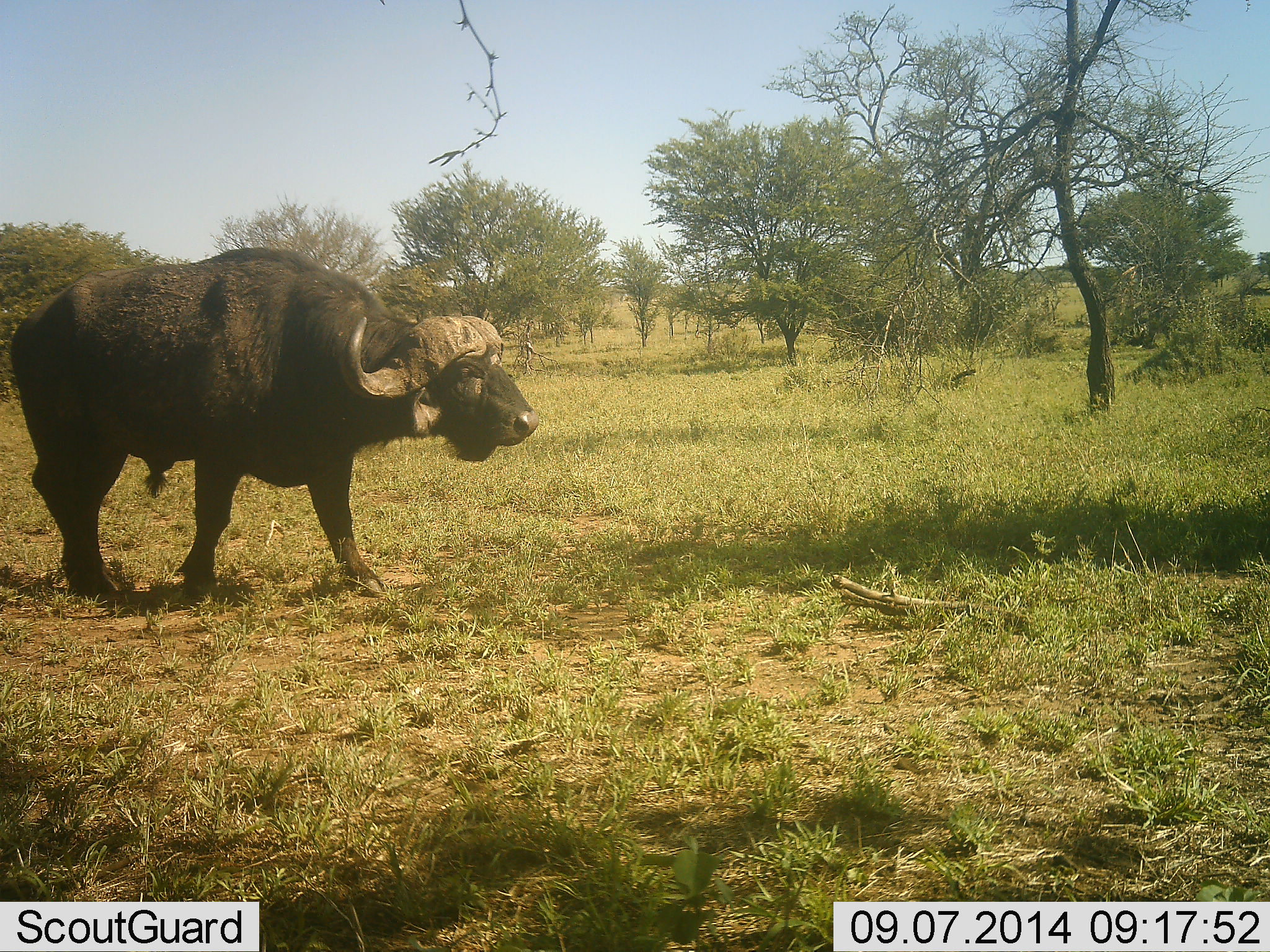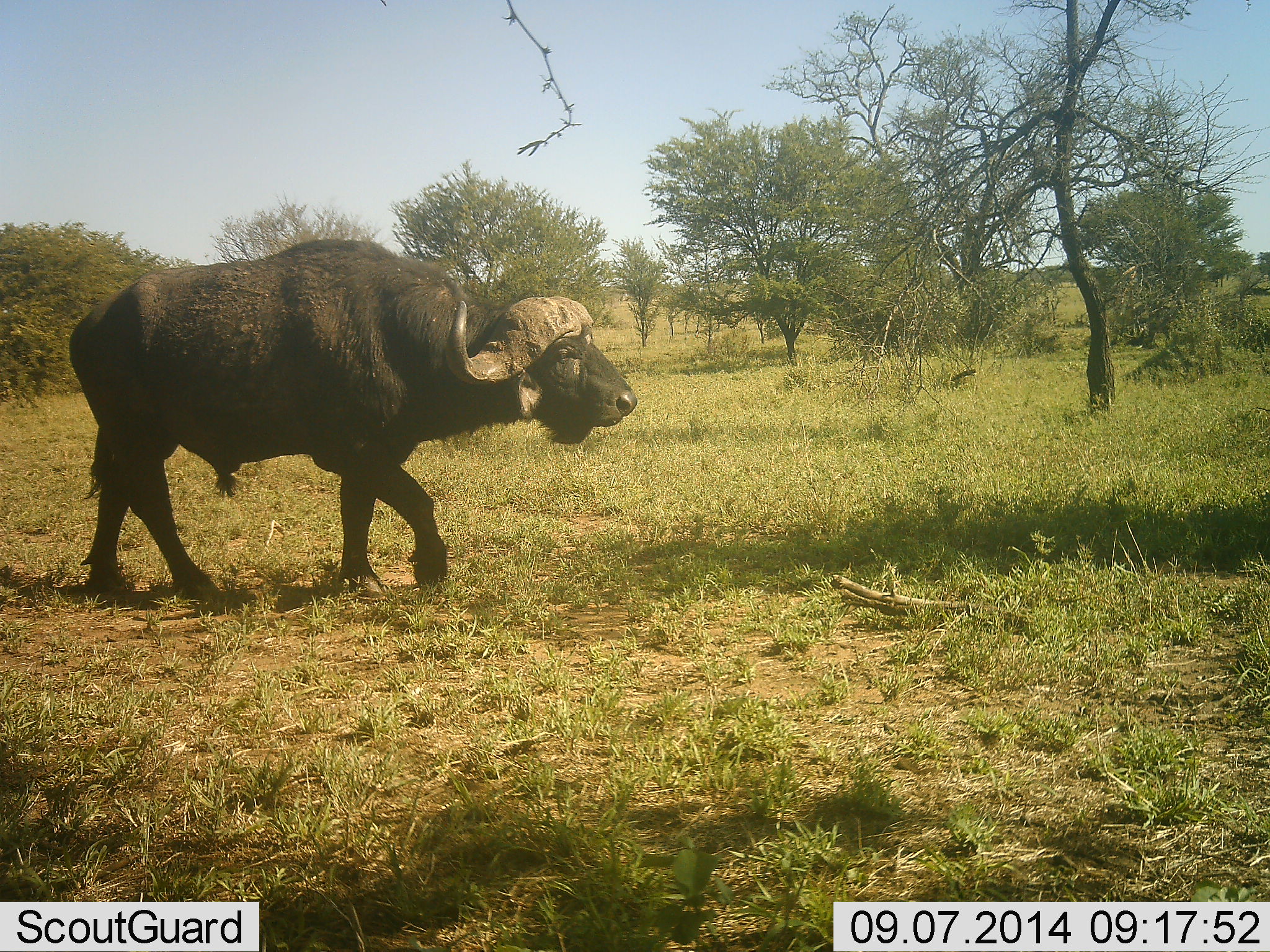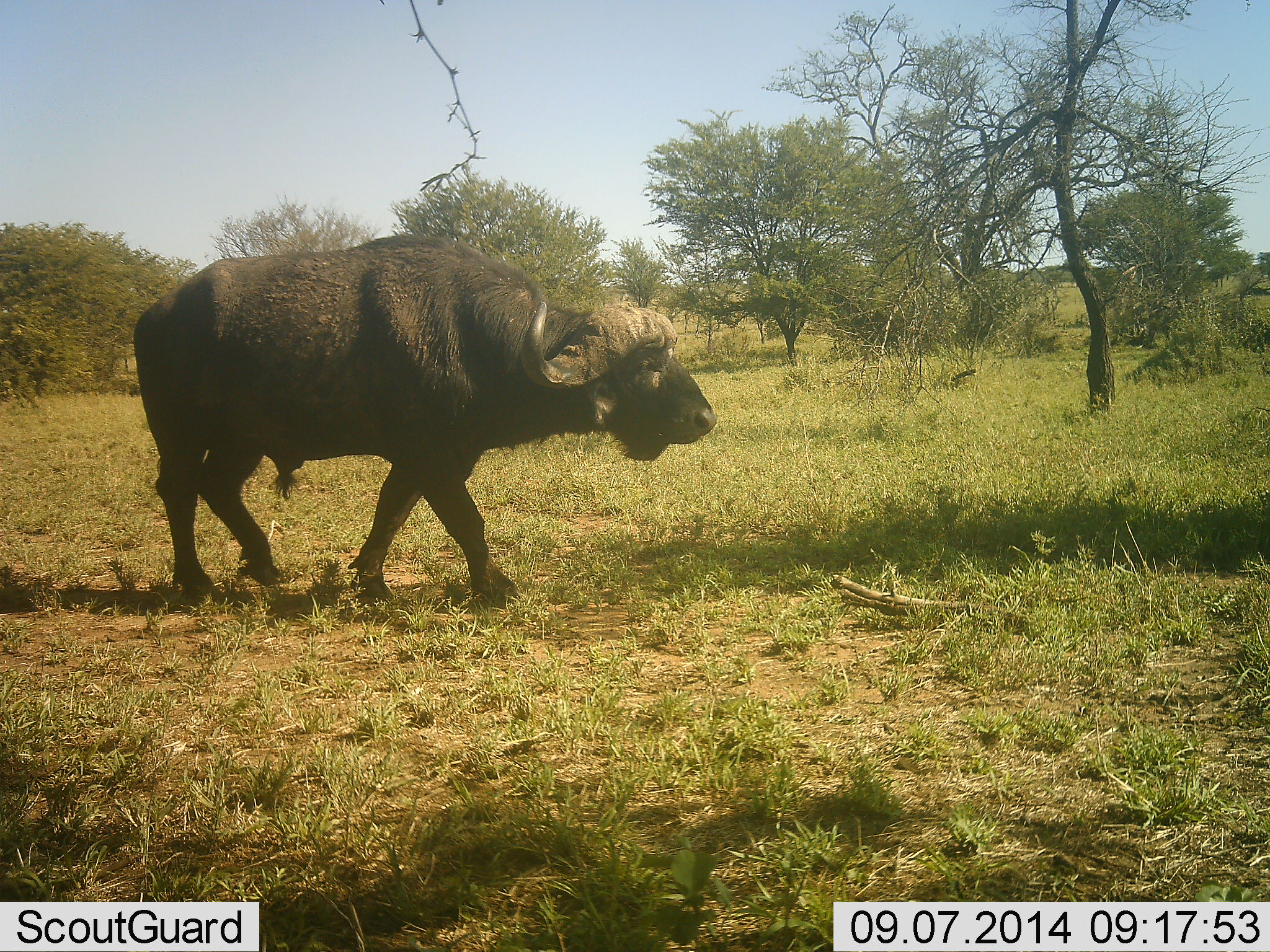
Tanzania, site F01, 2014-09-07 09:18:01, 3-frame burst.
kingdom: Animalia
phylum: Chordata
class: Mammalia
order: Artiodactyla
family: Bovidae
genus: Syncerus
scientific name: Syncerus caffer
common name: cape buffalo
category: buffalo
Buffalo (cape buffalo) (Syncerus caffer), count 1. Behavior (volunteer vote fractions): standing 0%, resting 0%, moving 100%, interacting 0%. Young present (vote fraction): 0%. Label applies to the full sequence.